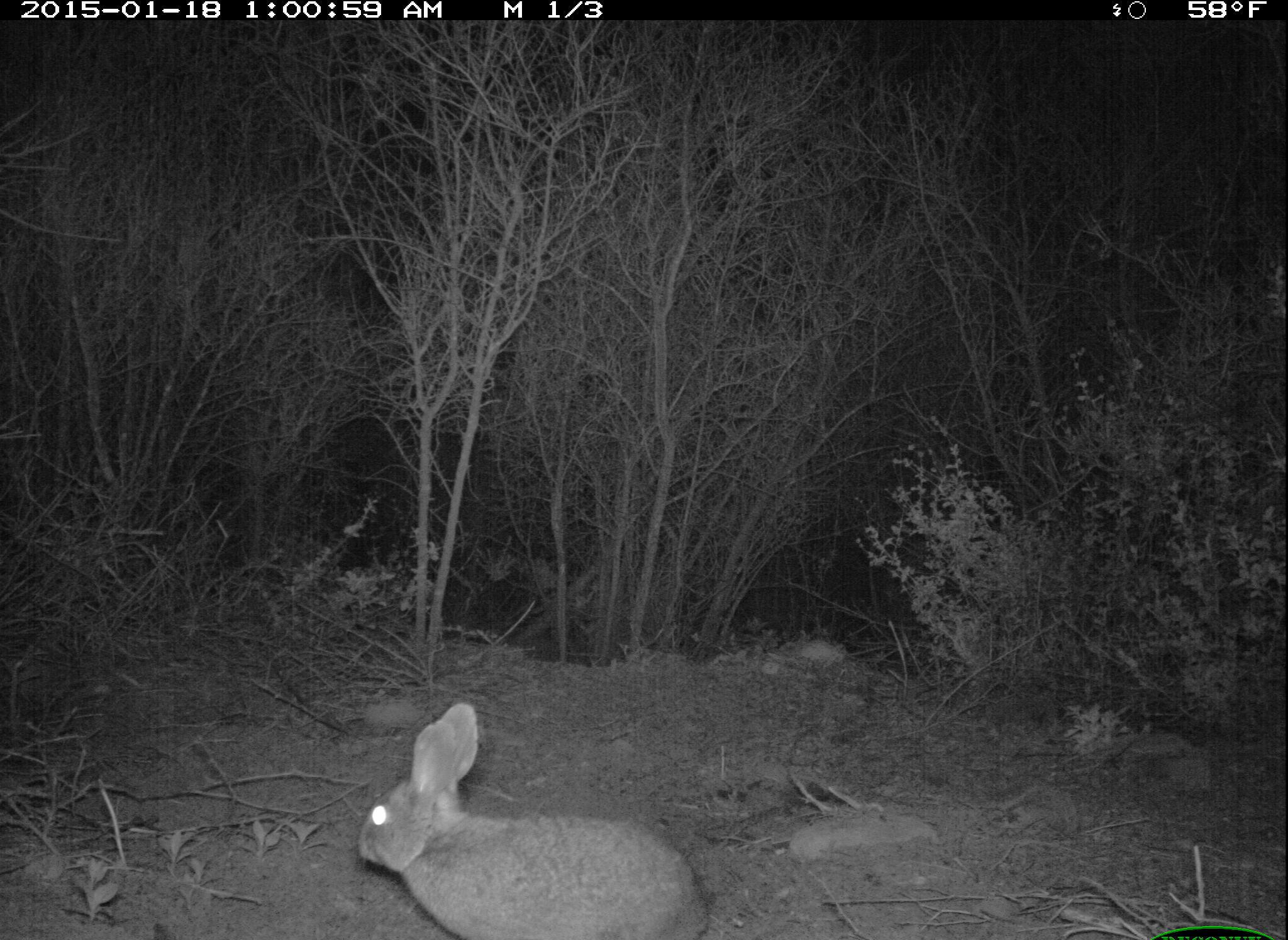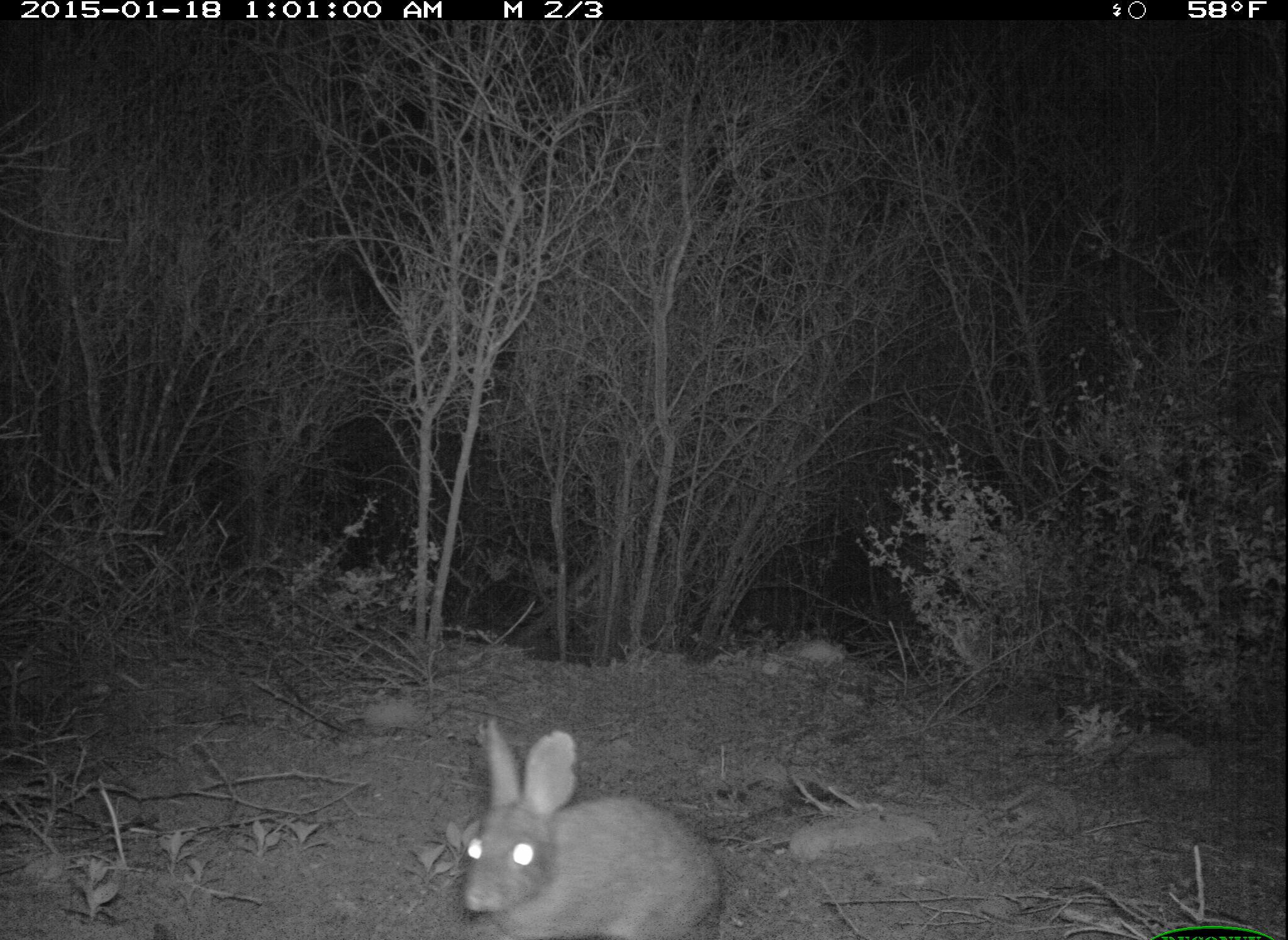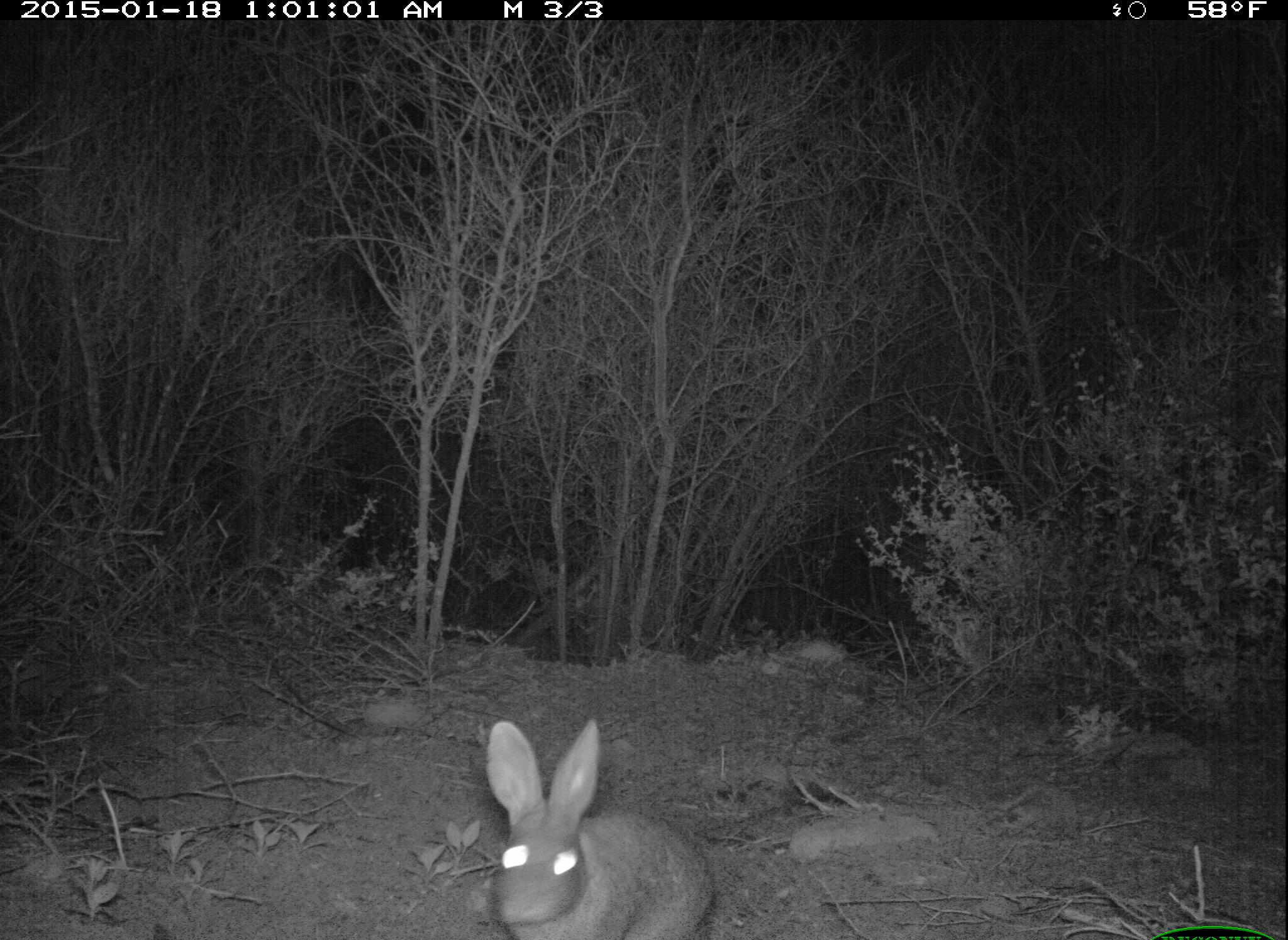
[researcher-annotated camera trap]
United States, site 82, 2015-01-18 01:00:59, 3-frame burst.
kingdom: Animalia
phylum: Chordata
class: Mammalia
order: Lagomorpha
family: Leporidae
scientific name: Leporidae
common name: rabbits and hares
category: rabbit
Rabbit (rabbits and hares) (Leporidae).